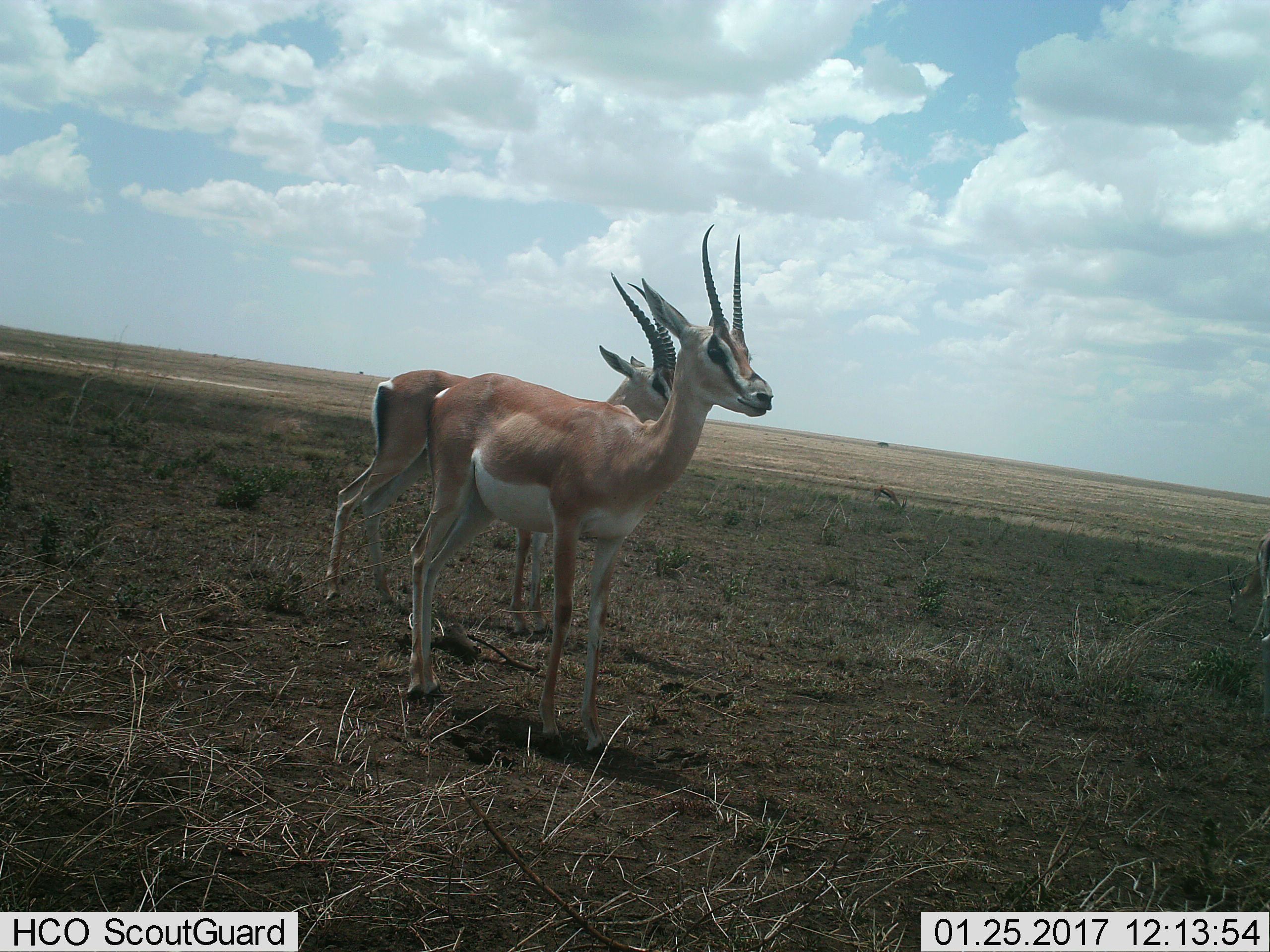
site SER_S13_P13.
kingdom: Animalia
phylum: Chordata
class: Mammalia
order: Artiodactyla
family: Bovidae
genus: Nanger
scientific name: Nanger granti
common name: grant's gazelle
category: gazellegrants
Gazellegrants (grant's gazelle) (Nanger granti), count 2. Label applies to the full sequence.